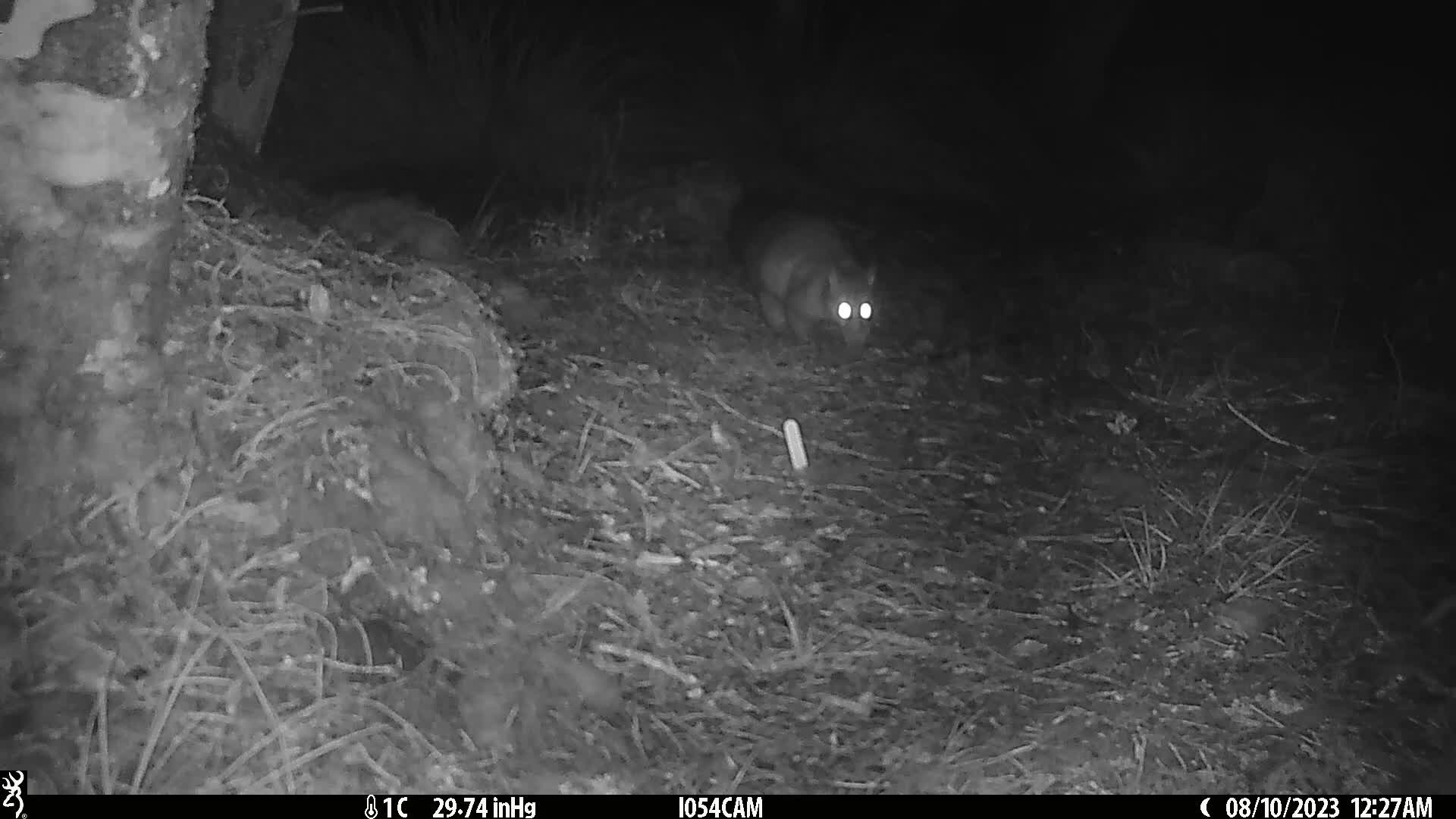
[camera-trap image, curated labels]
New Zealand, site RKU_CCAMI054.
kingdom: Animalia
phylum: Chordata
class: Mammalia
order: Diprotodontia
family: Phalangeridae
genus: Trichosurus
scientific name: Trichosurus vulpecula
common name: common brushtail possum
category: possum